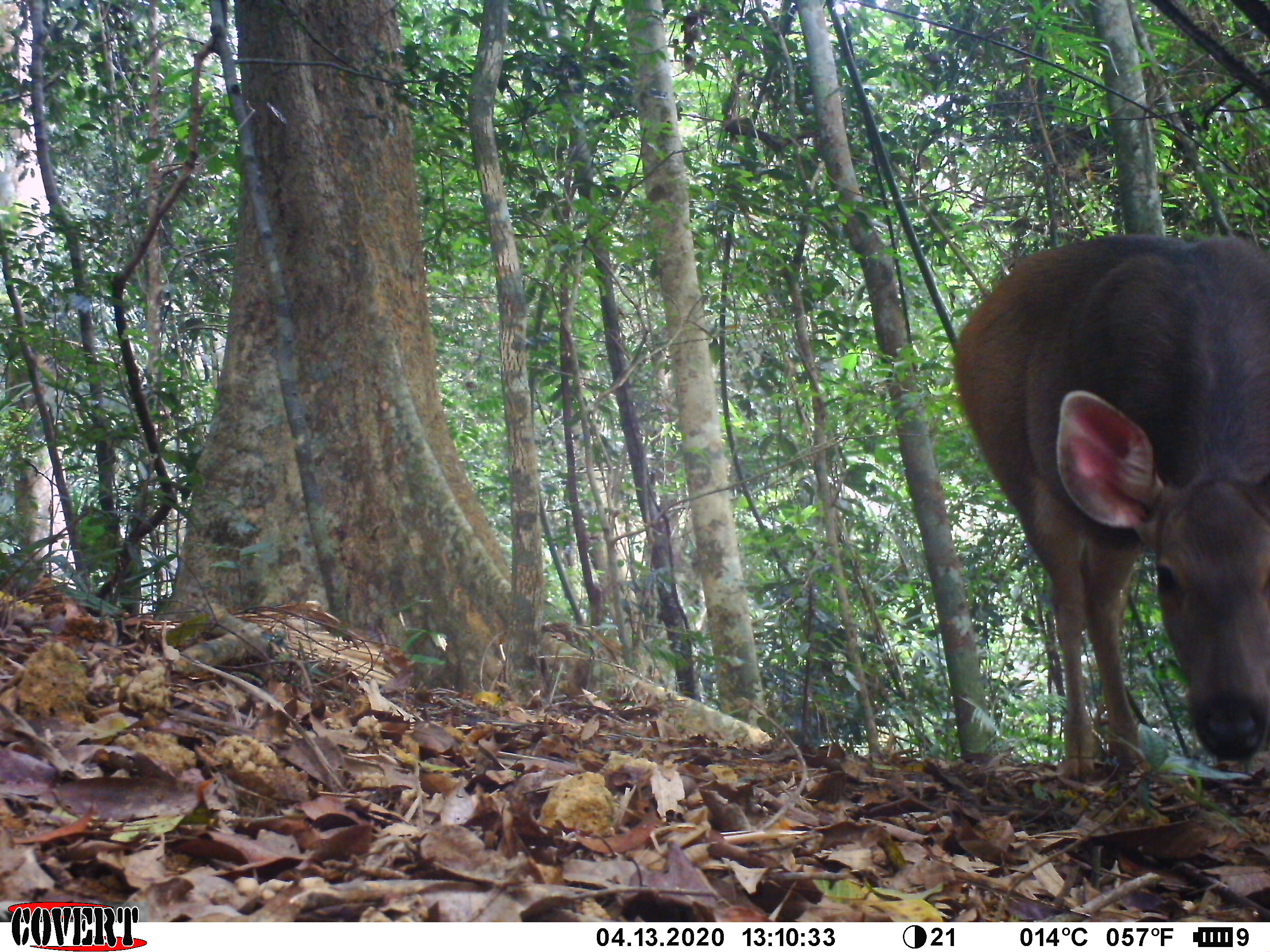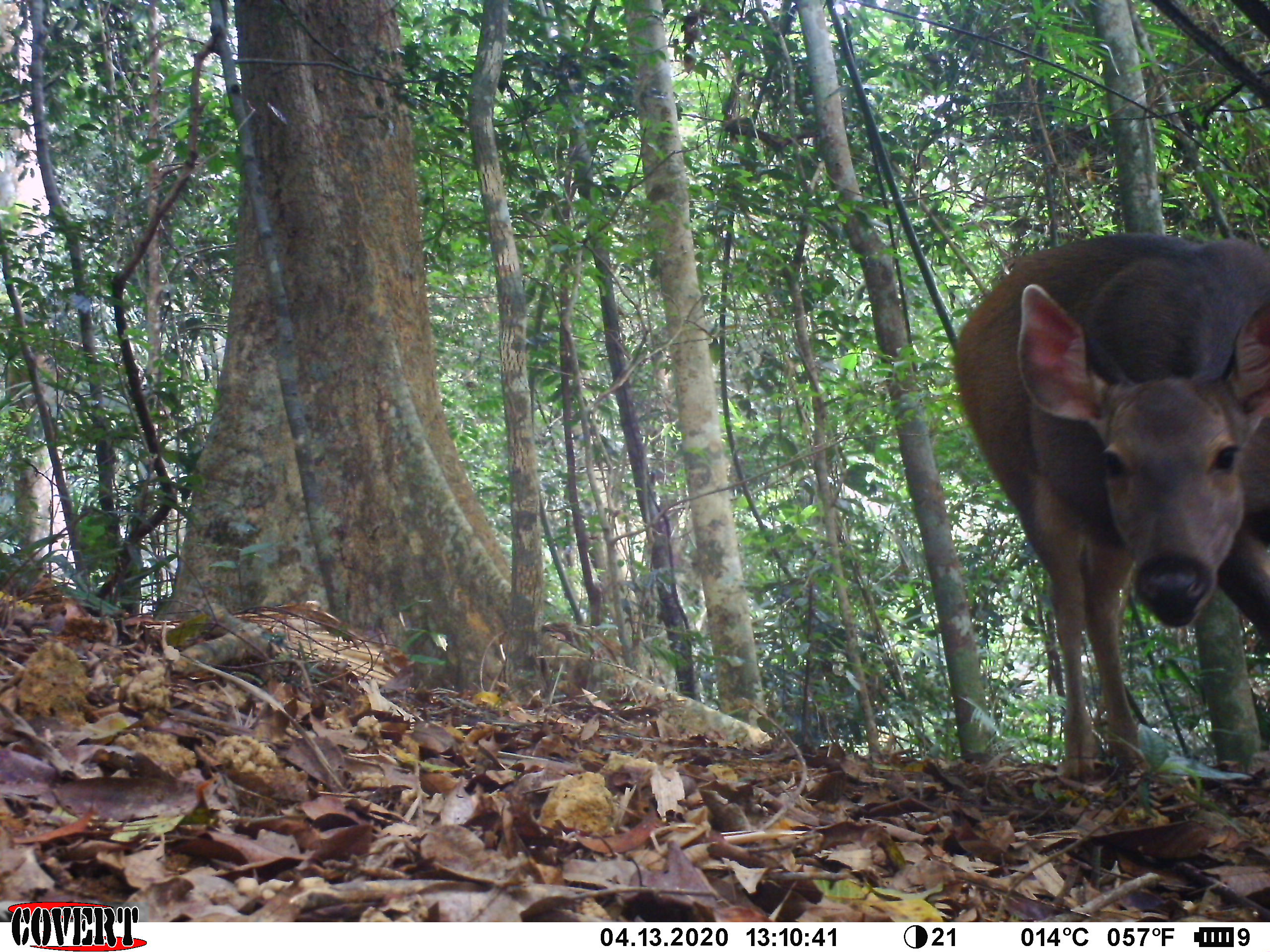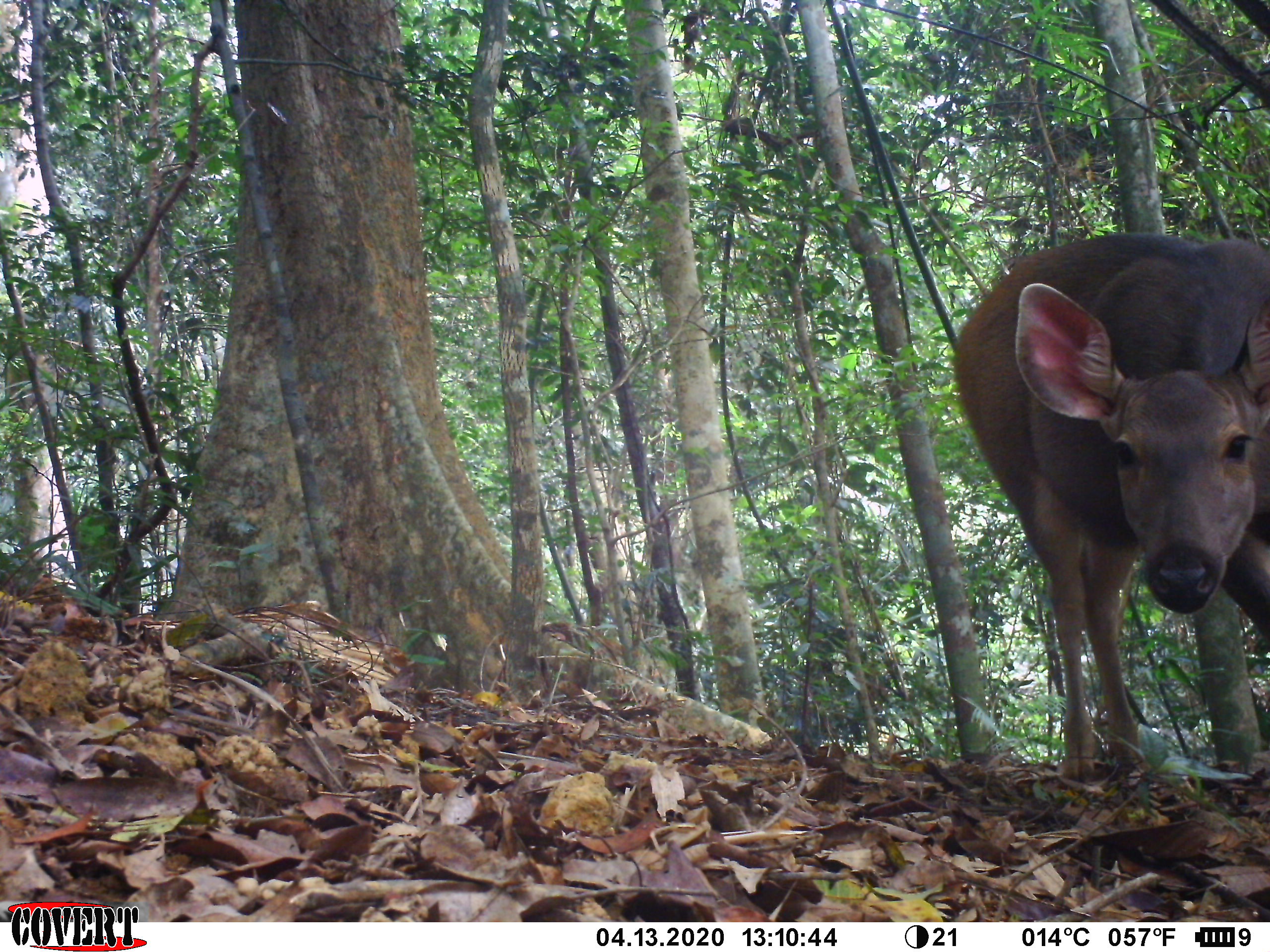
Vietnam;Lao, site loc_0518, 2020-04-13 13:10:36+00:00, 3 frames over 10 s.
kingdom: Animalia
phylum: Chordata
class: Mammalia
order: Artiodactyla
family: Cervidae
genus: Rusa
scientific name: Rusa unicolor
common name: sambar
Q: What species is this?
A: Sambar (Rusa unicolor).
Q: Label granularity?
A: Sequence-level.